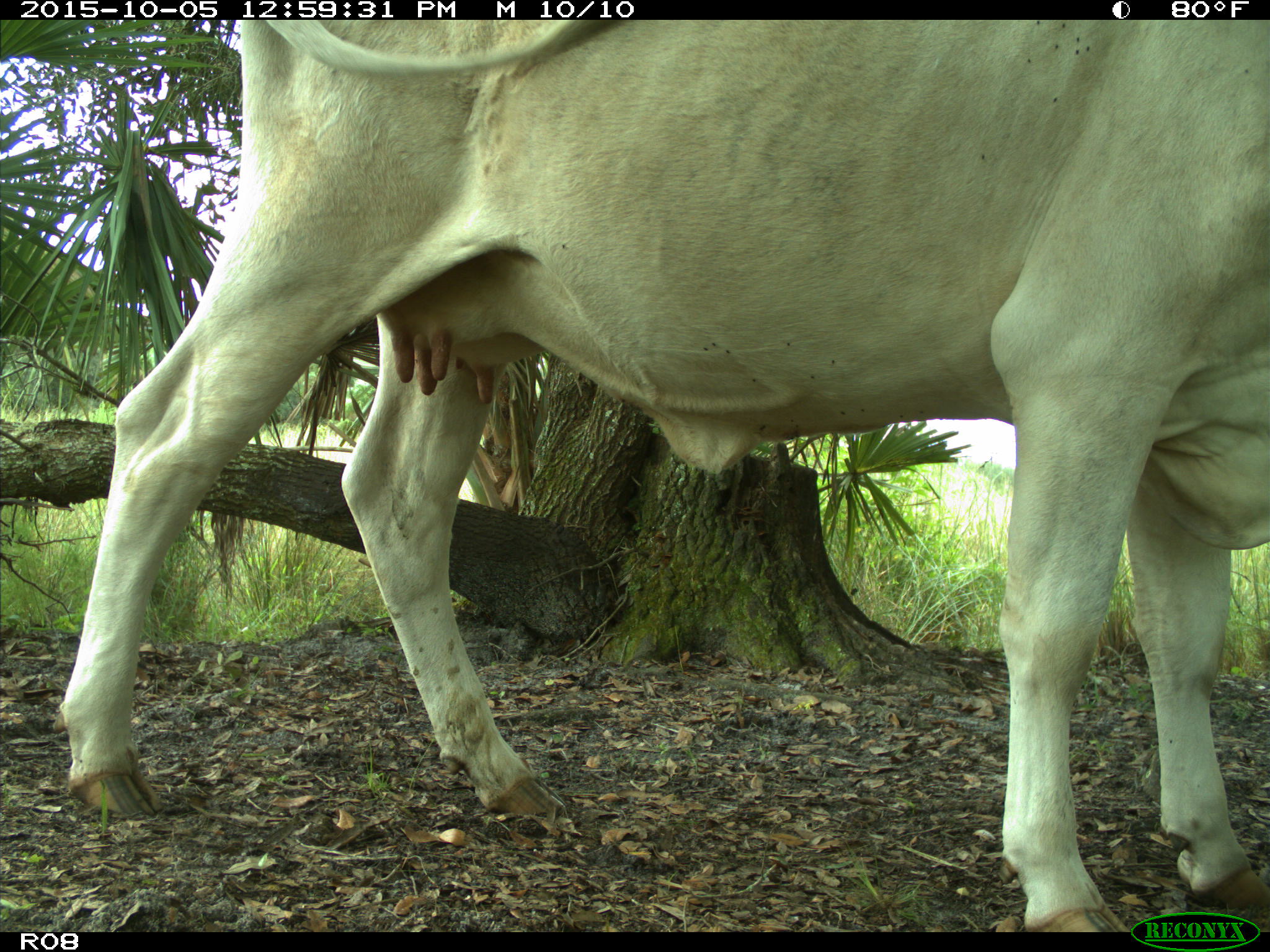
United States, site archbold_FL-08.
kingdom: Animalia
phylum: Chordata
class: Mammalia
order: Artiodactyla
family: Bovidae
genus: Bos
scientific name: Bos taurus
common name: domestic cow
Bos taurus (domestic cow).